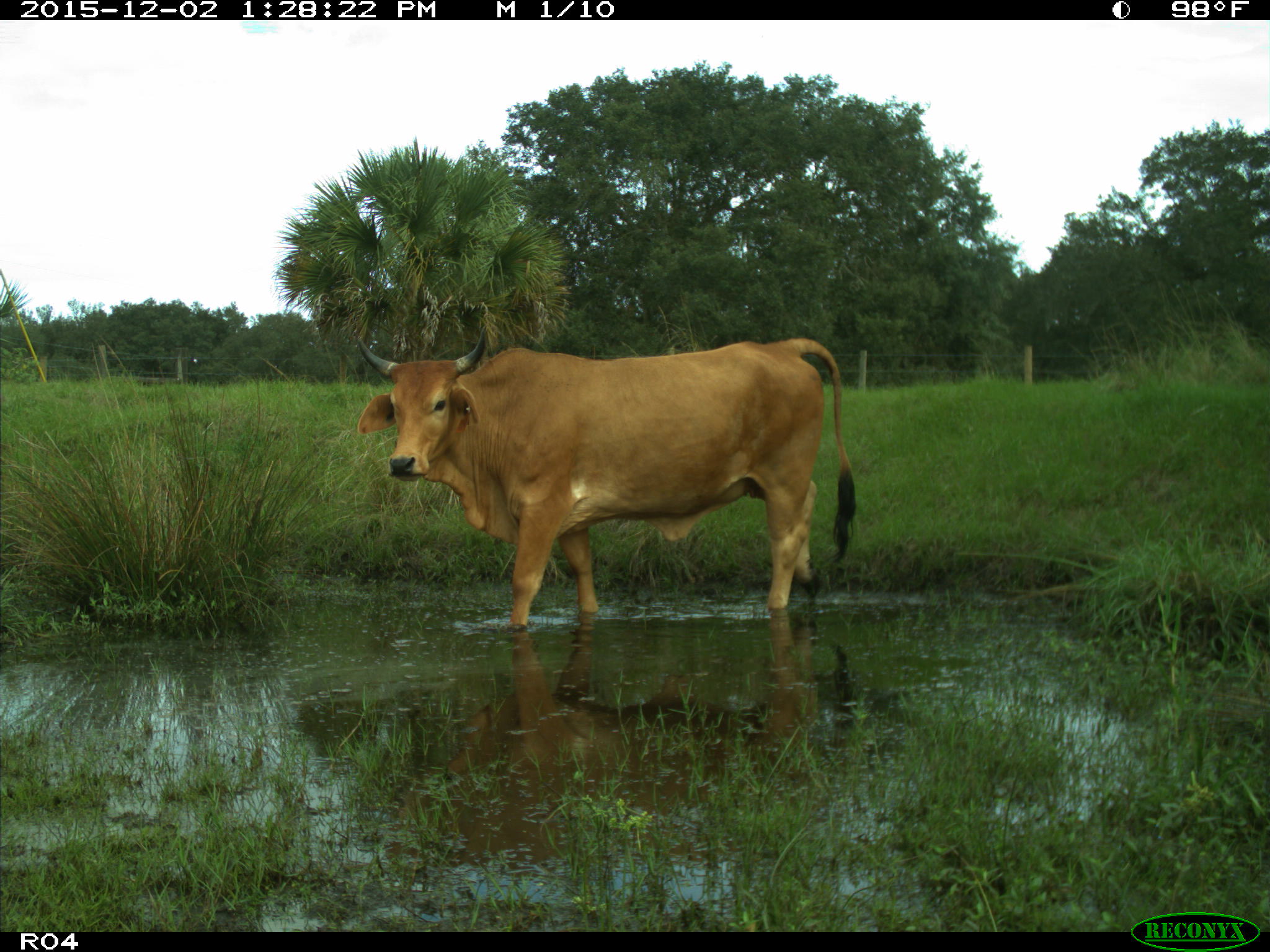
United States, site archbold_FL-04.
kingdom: Animalia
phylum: Chordata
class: Mammalia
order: Artiodactyla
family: Bovidae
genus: Bos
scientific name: Bos taurus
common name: domestic cow